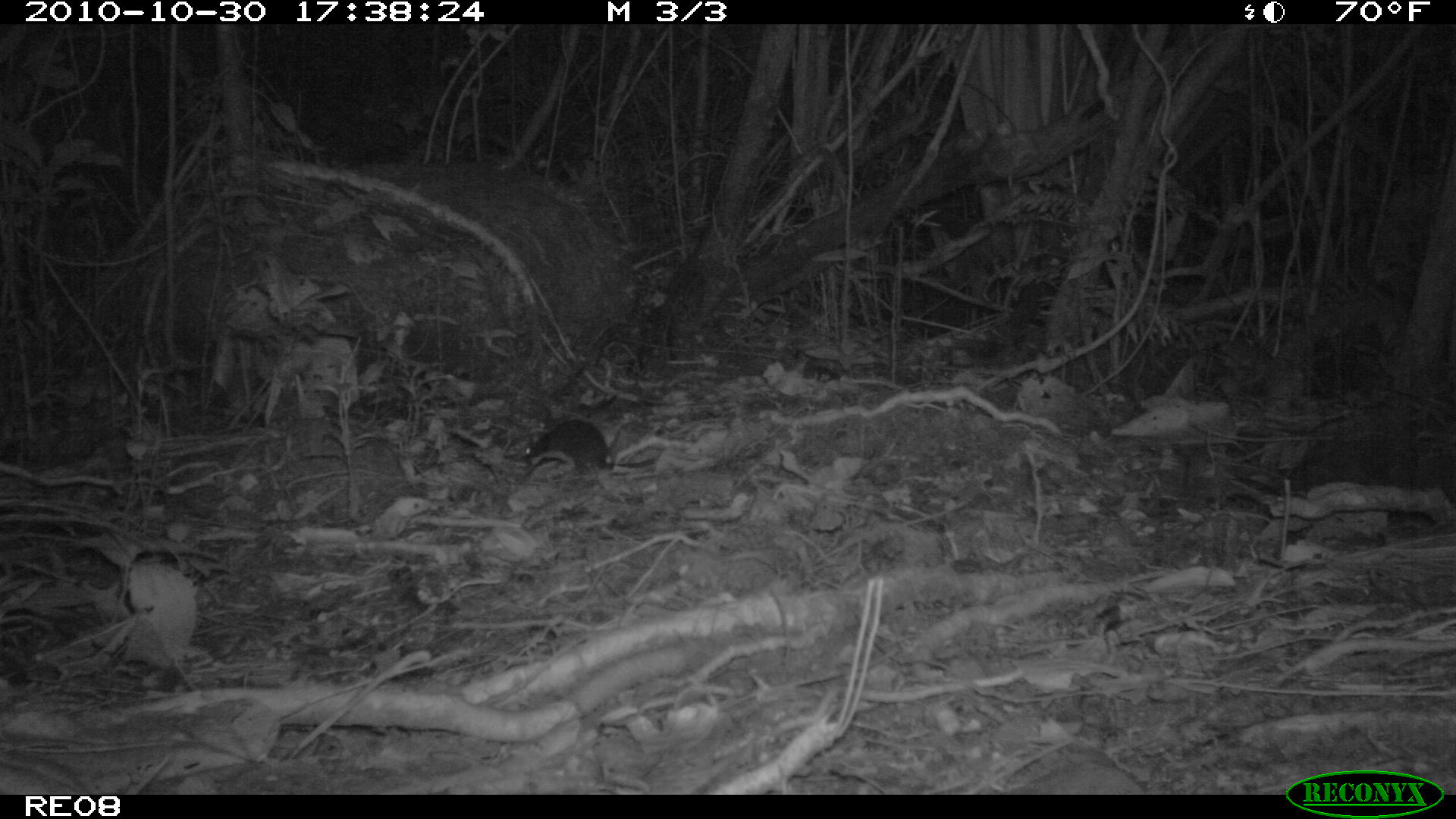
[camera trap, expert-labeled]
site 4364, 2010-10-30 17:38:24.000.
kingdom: Animalia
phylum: Chordata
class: Mammalia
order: Rodentia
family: Muridae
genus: Rattus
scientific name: Rattus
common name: rodent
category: unknown rat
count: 1